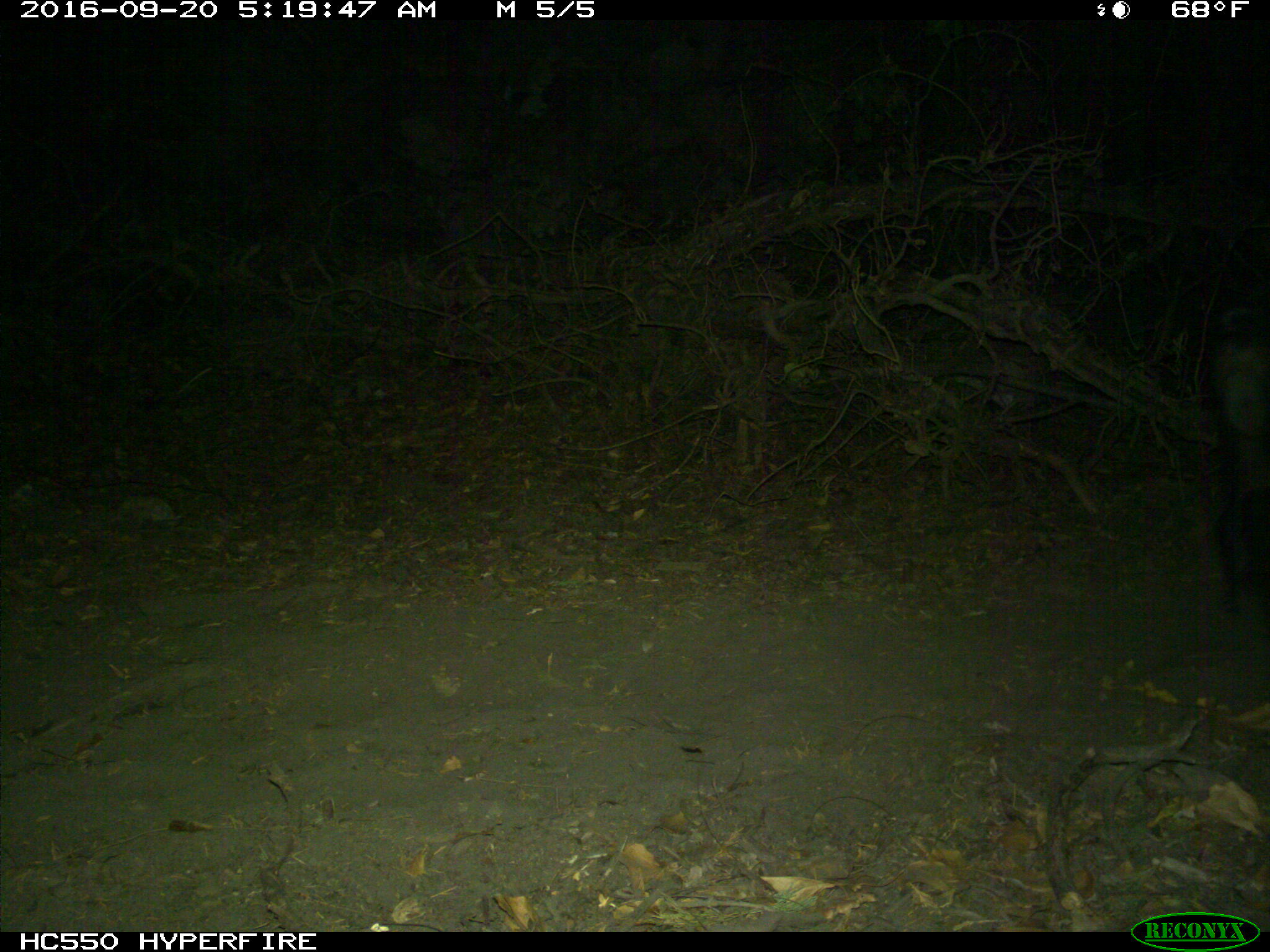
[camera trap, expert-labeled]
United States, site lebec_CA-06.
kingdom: Animalia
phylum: Chordata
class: Mammalia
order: Artiodactyla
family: Suidae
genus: Sus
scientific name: Sus scrofa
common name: wild boar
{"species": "Sus scrofa (wild boar)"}